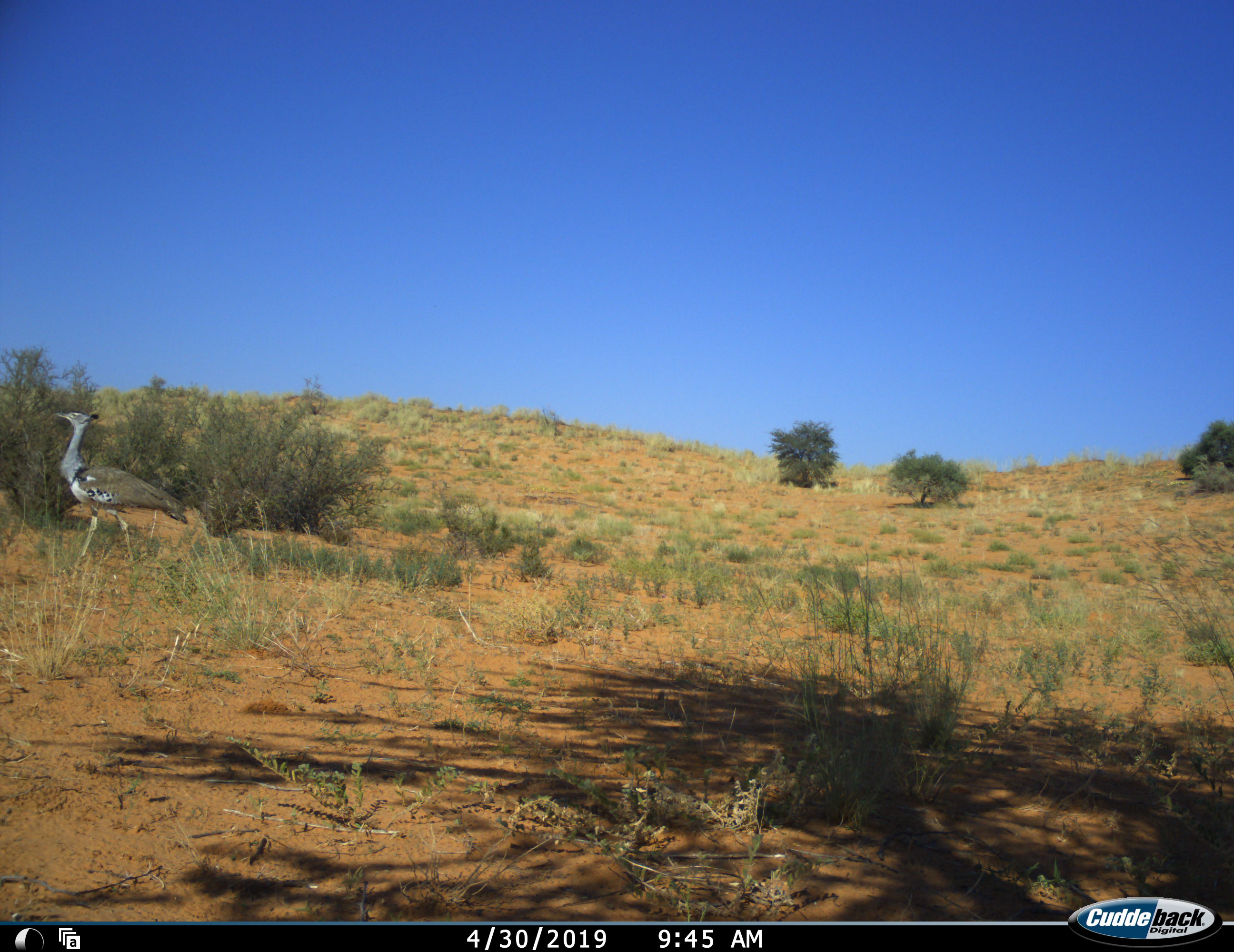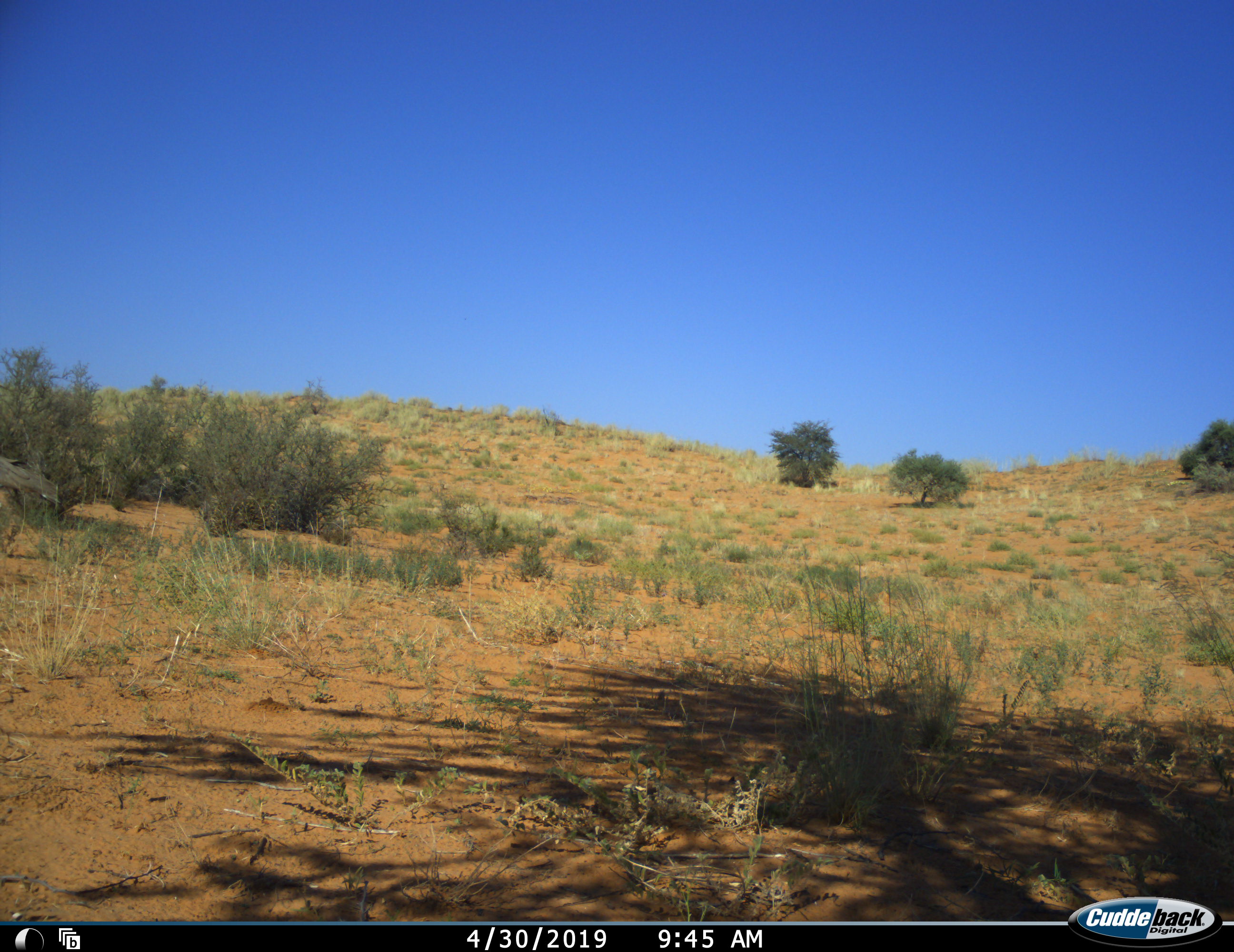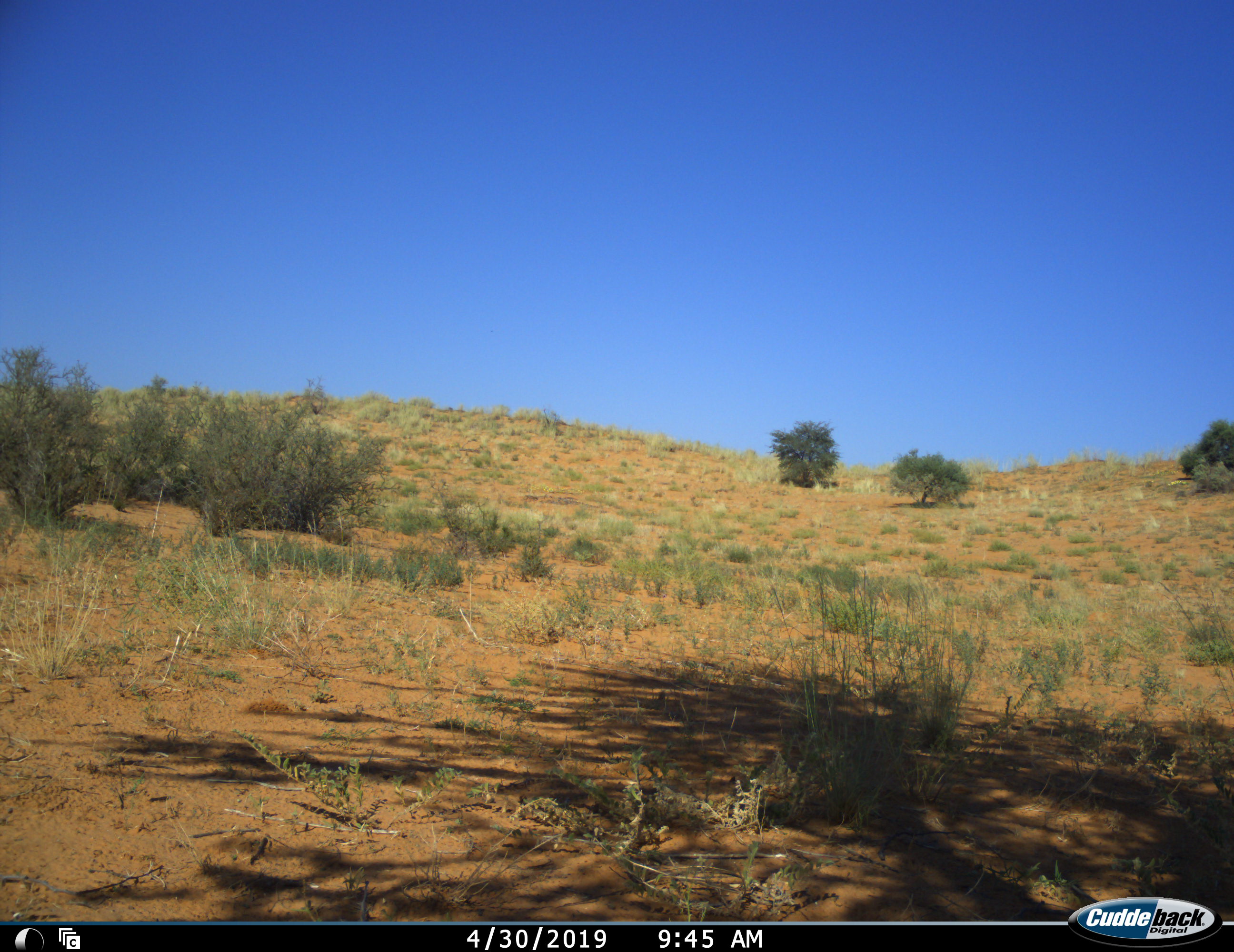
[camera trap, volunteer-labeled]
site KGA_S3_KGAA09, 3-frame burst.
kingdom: Animalia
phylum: Chordata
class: Aves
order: Otidiformes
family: Otididae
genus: Ardeotis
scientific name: Ardeotis kori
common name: kori bustard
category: bustardkori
Bustardkori (kori bustard) (Ardeotis kori), count 1. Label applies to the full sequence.